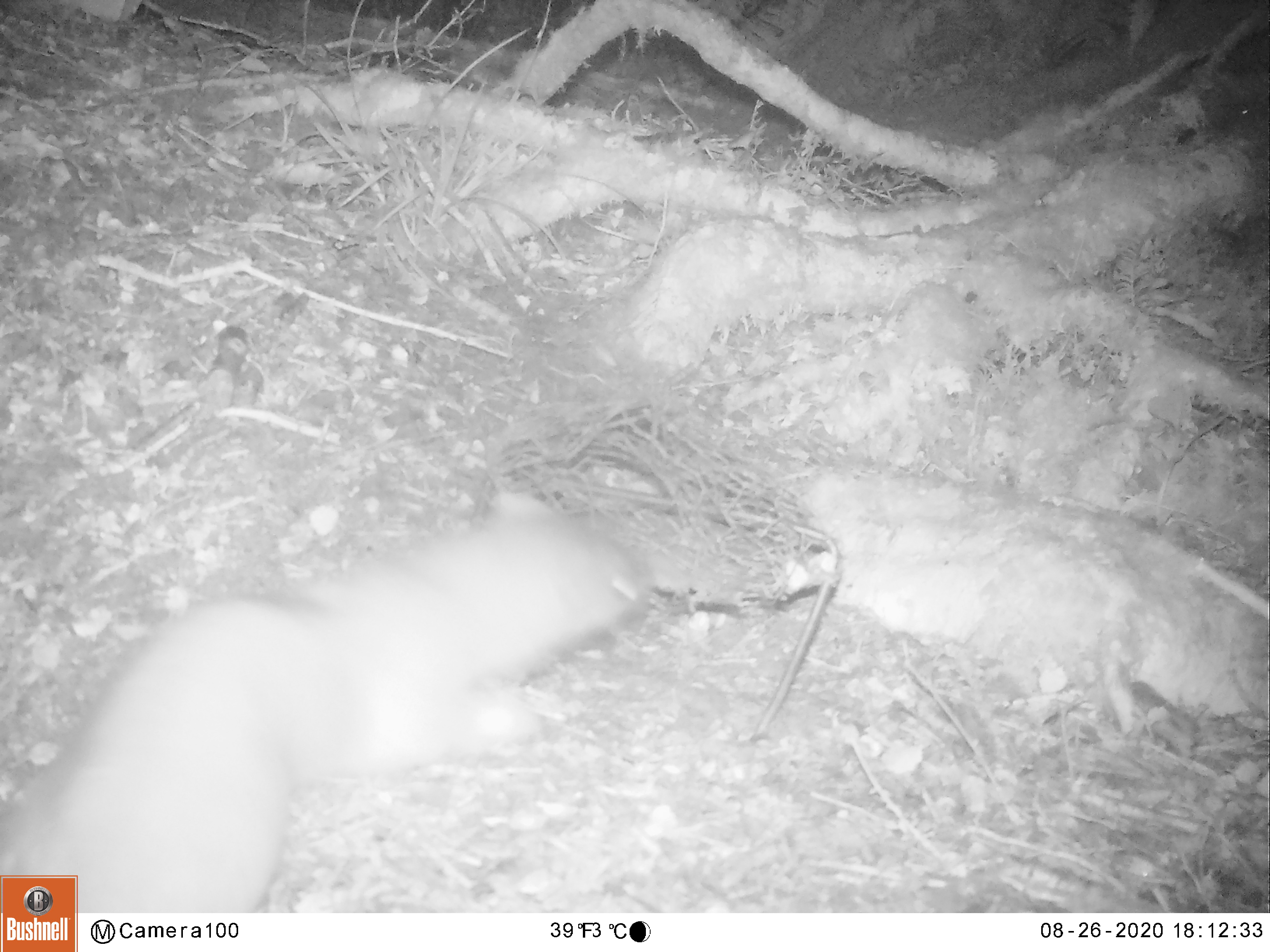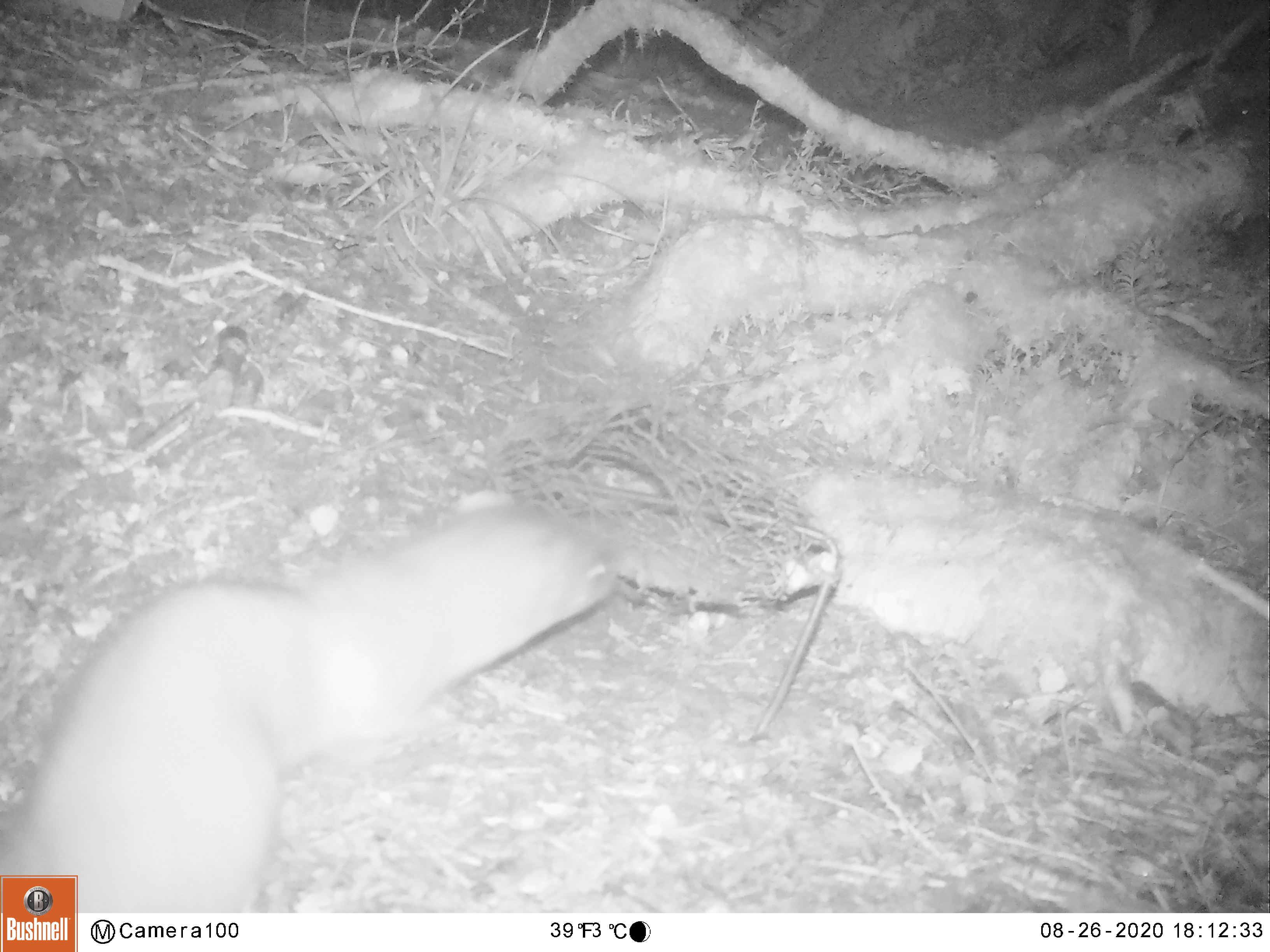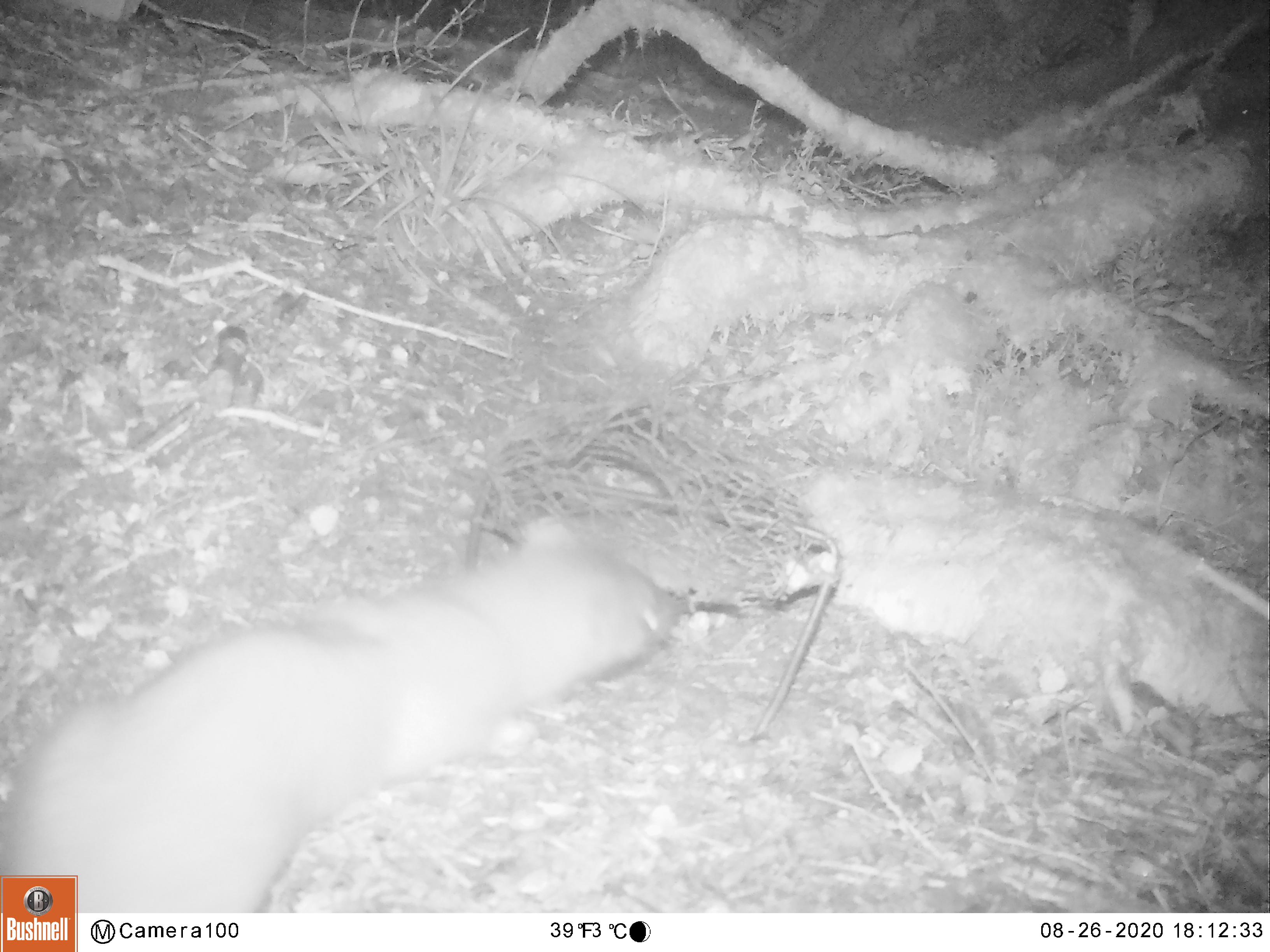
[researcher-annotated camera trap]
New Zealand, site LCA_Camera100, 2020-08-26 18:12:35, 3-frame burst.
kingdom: Animalia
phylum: Chordata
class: Mammalia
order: Carnivora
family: Mustelidae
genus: Mustela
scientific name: Mustela erminea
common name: stoat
Stoat (Mustela erminea).